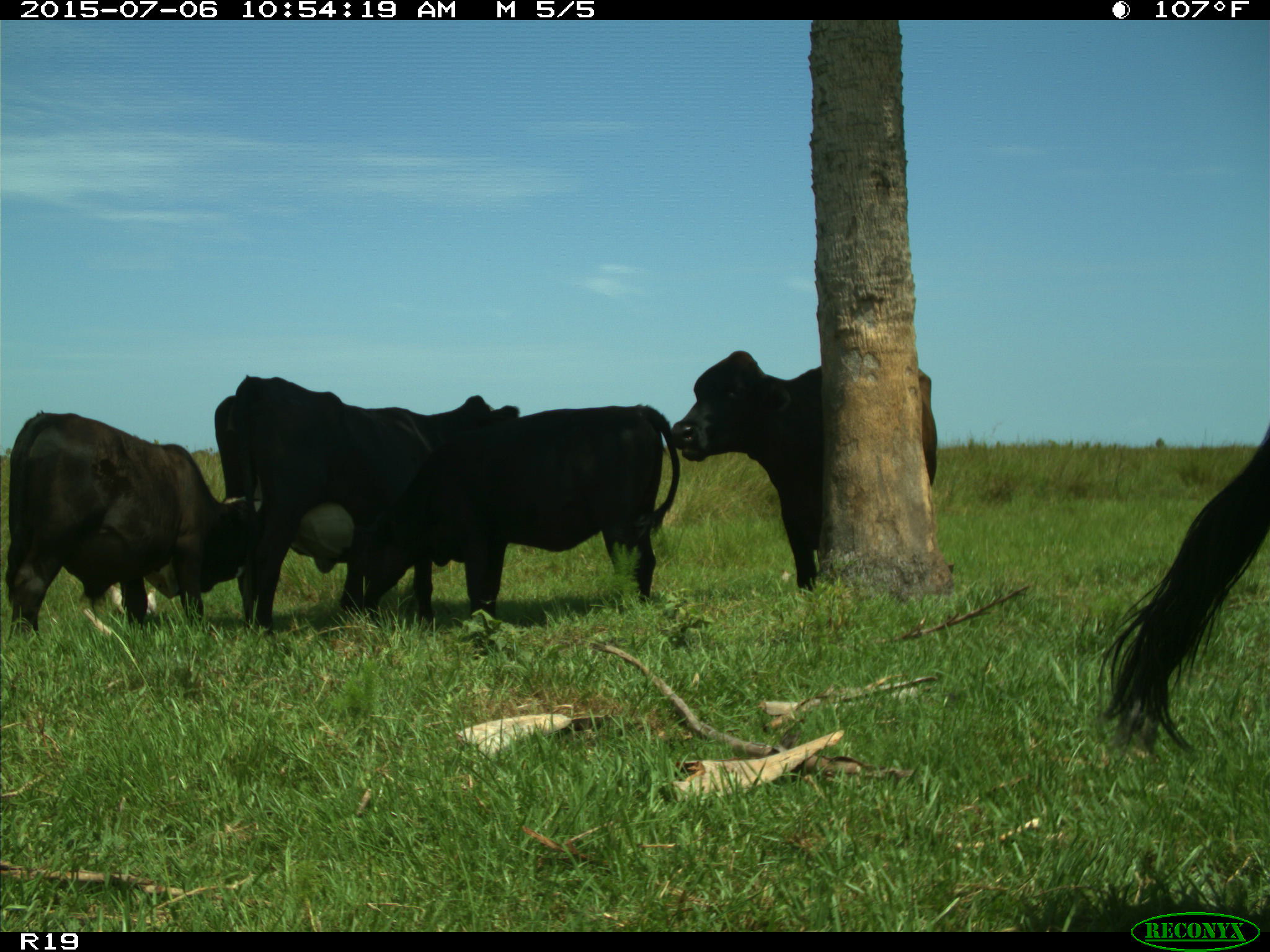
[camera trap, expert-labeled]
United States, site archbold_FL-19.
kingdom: Animalia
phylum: Chordata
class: Mammalia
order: Artiodactyla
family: Bovidae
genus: Bos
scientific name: Bos taurus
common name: domestic cow